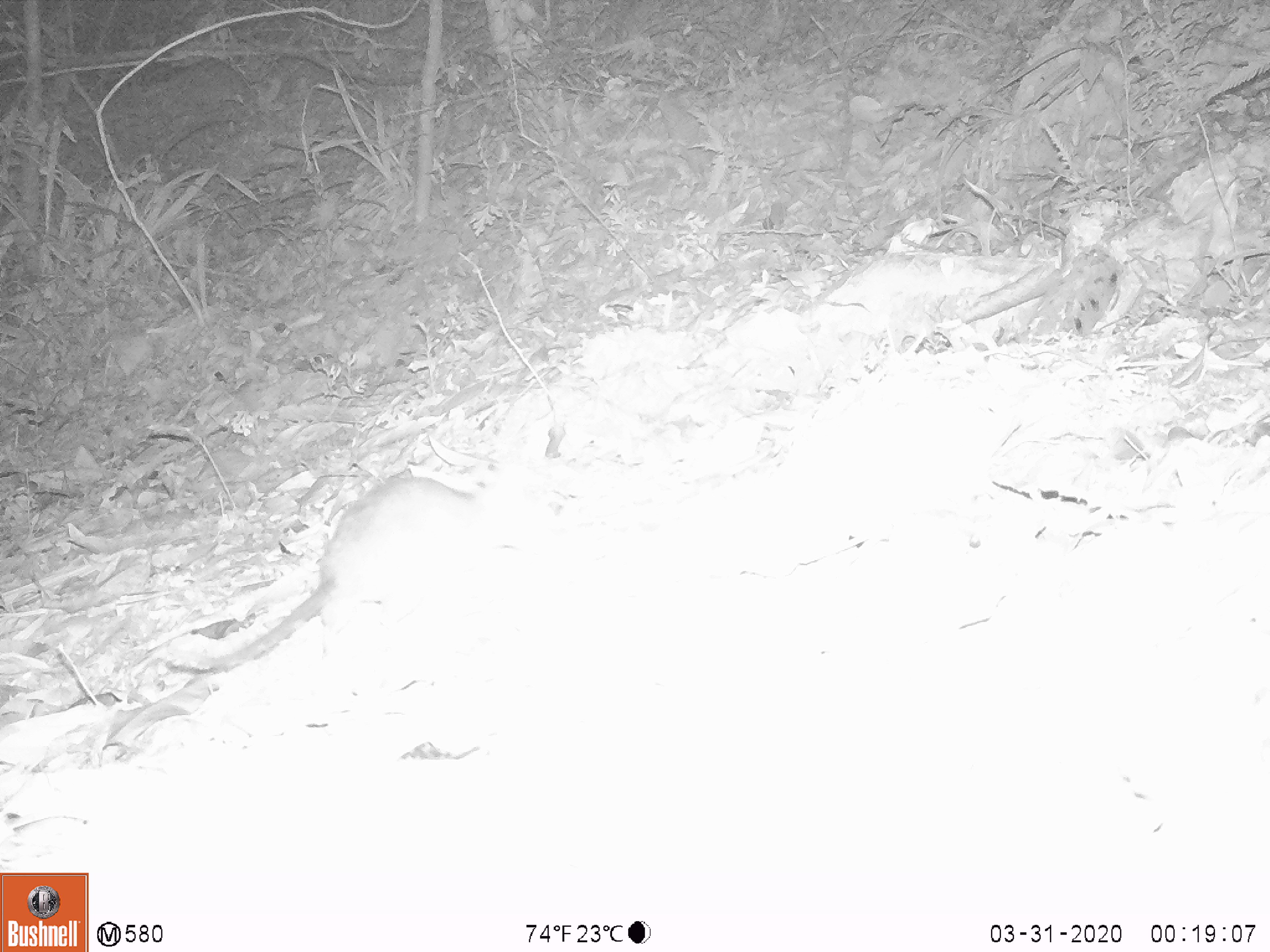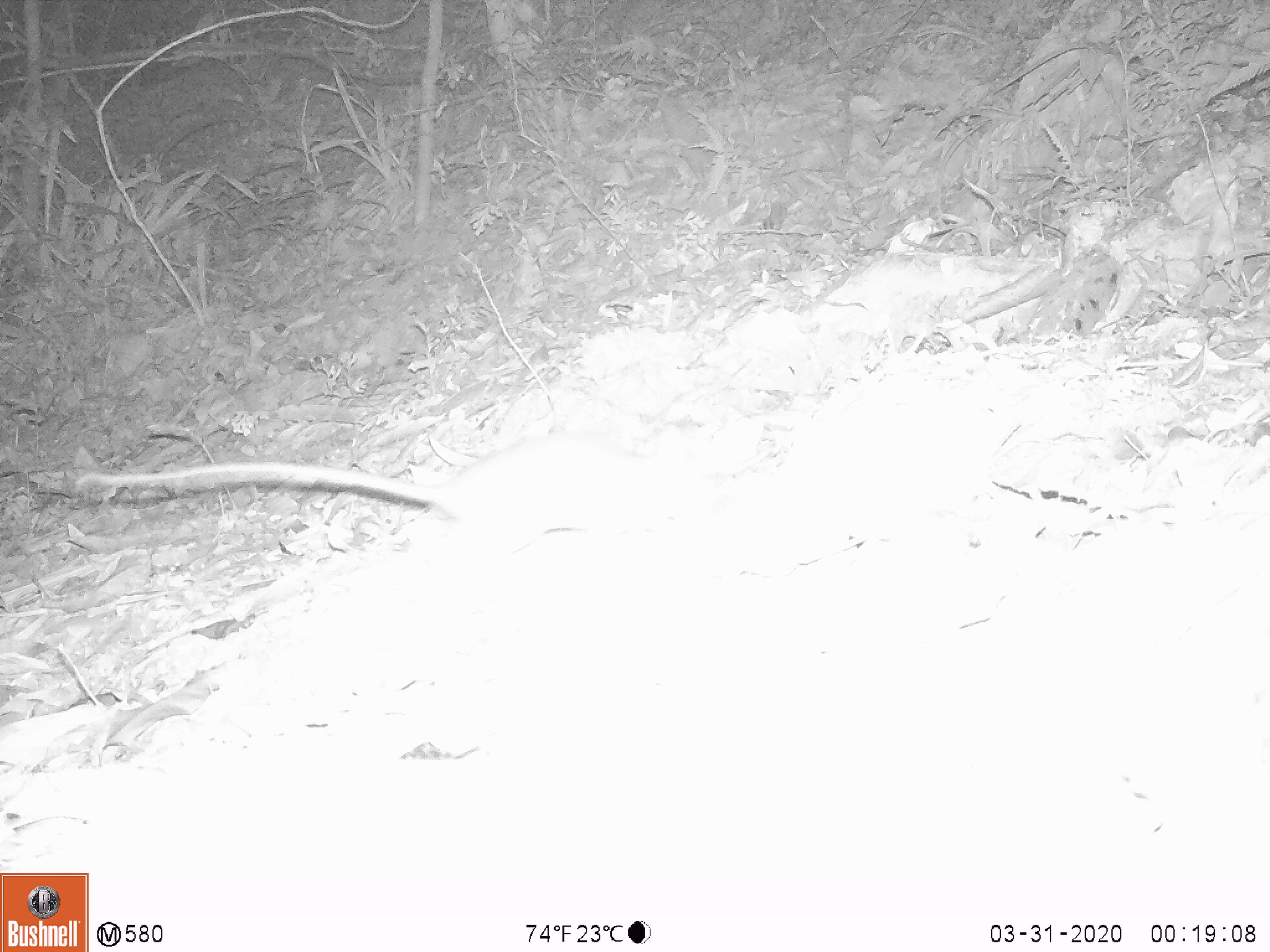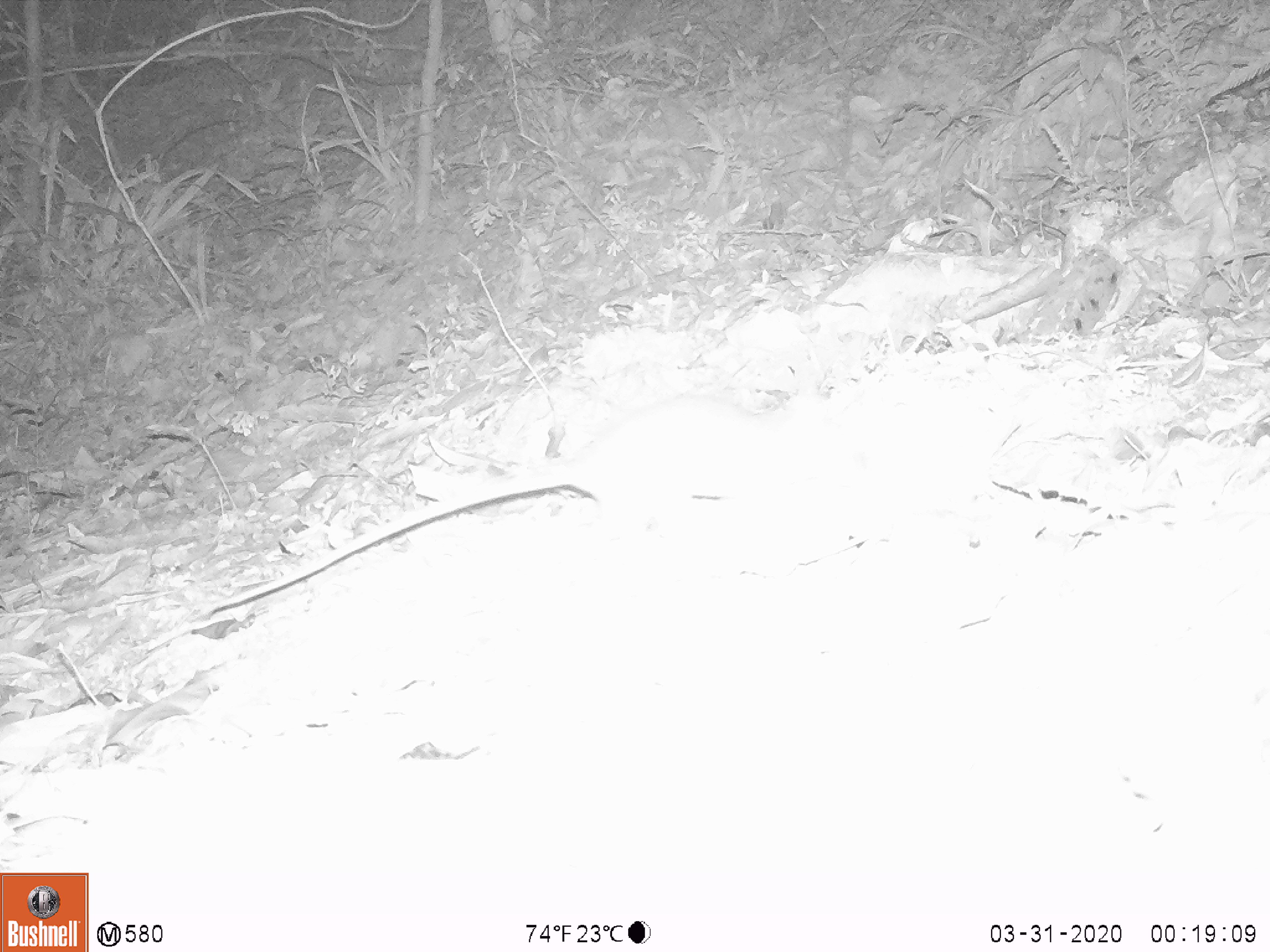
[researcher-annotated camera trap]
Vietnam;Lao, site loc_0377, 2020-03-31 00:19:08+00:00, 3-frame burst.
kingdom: Animalia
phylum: Chordata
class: Mammalia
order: Rodentia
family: Muridae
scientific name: Muridae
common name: old-world mice and rats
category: unidentified murid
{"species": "unidentified murid (old-world mice and rats) (Muridae)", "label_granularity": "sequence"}